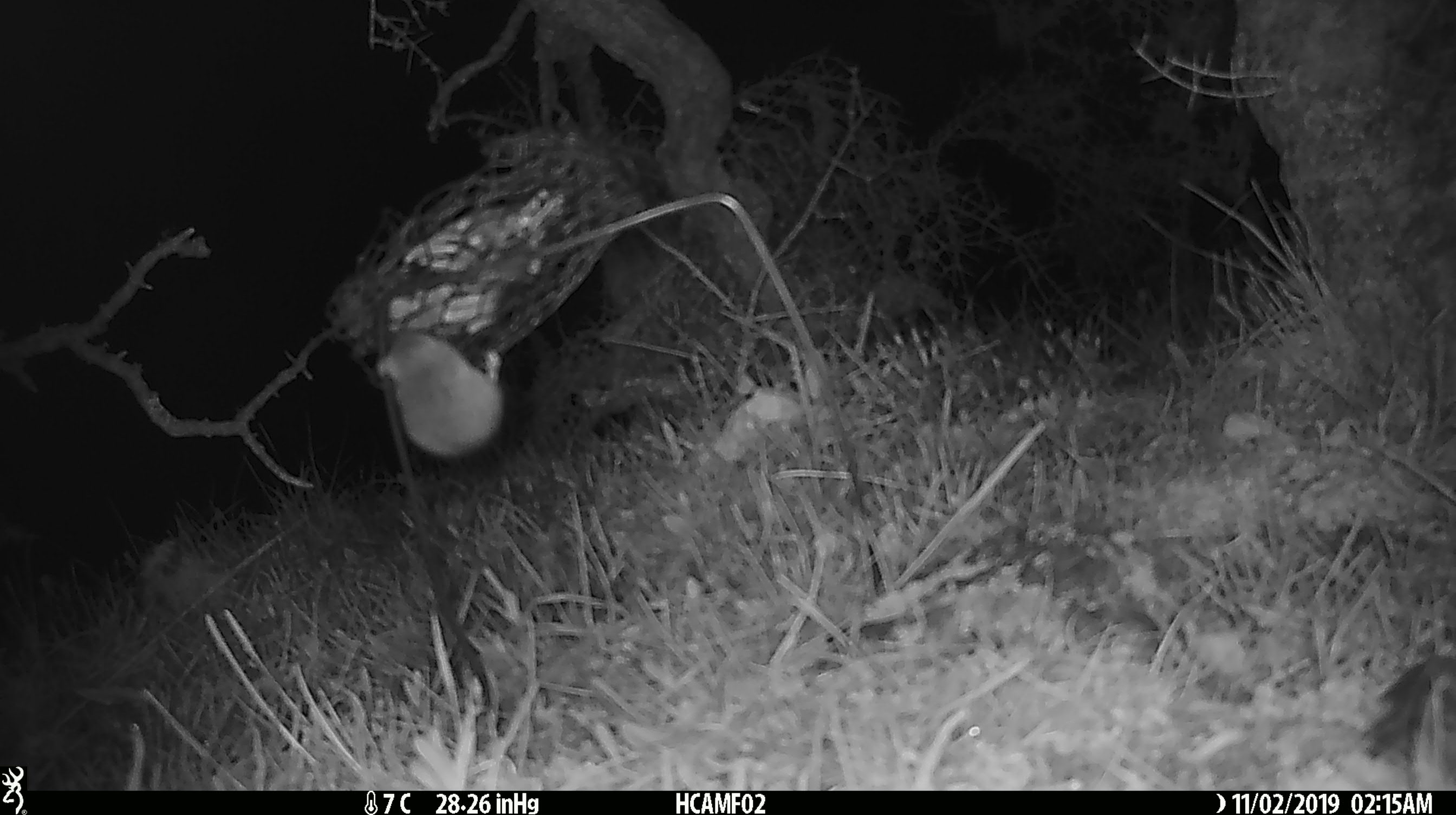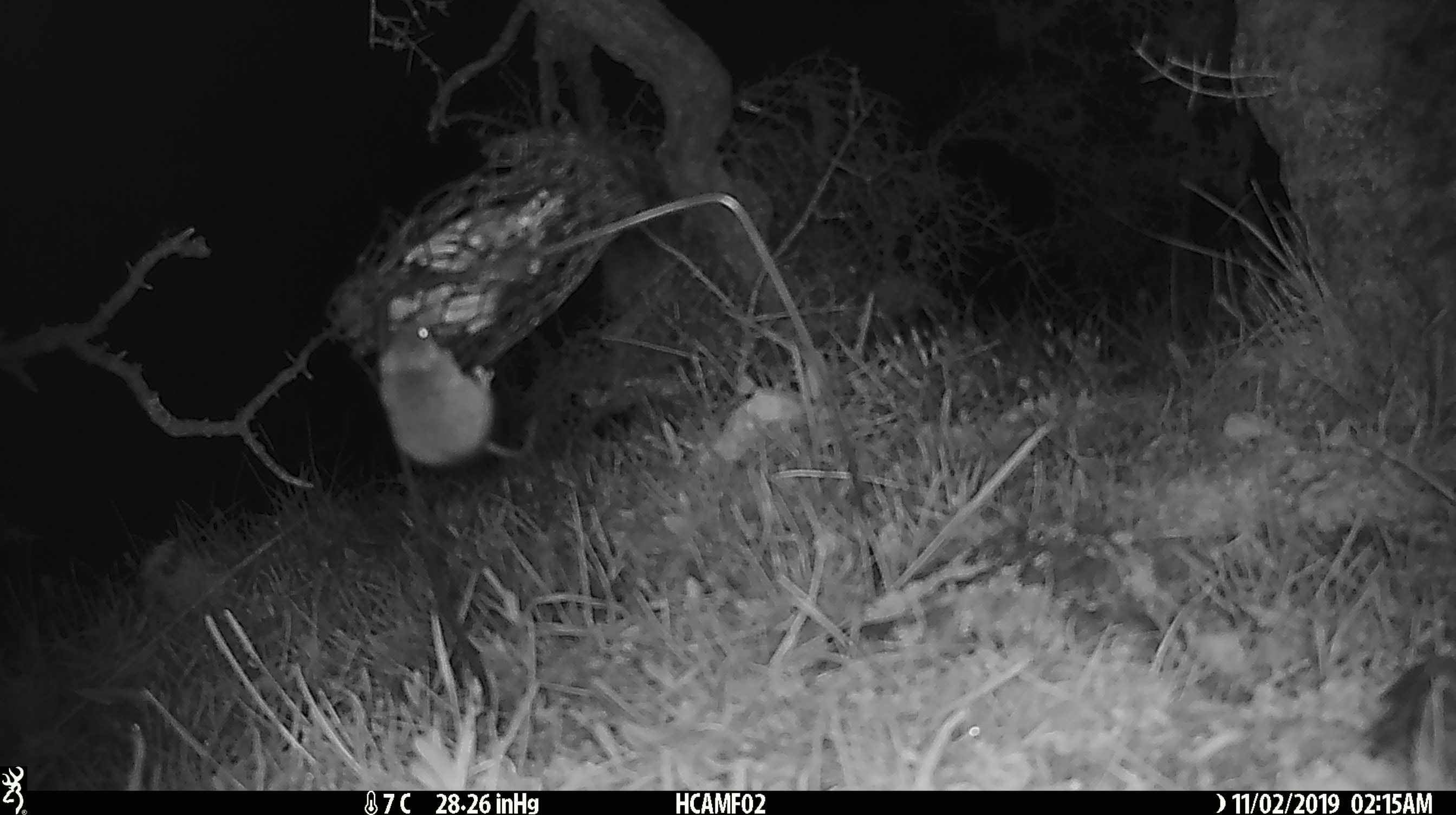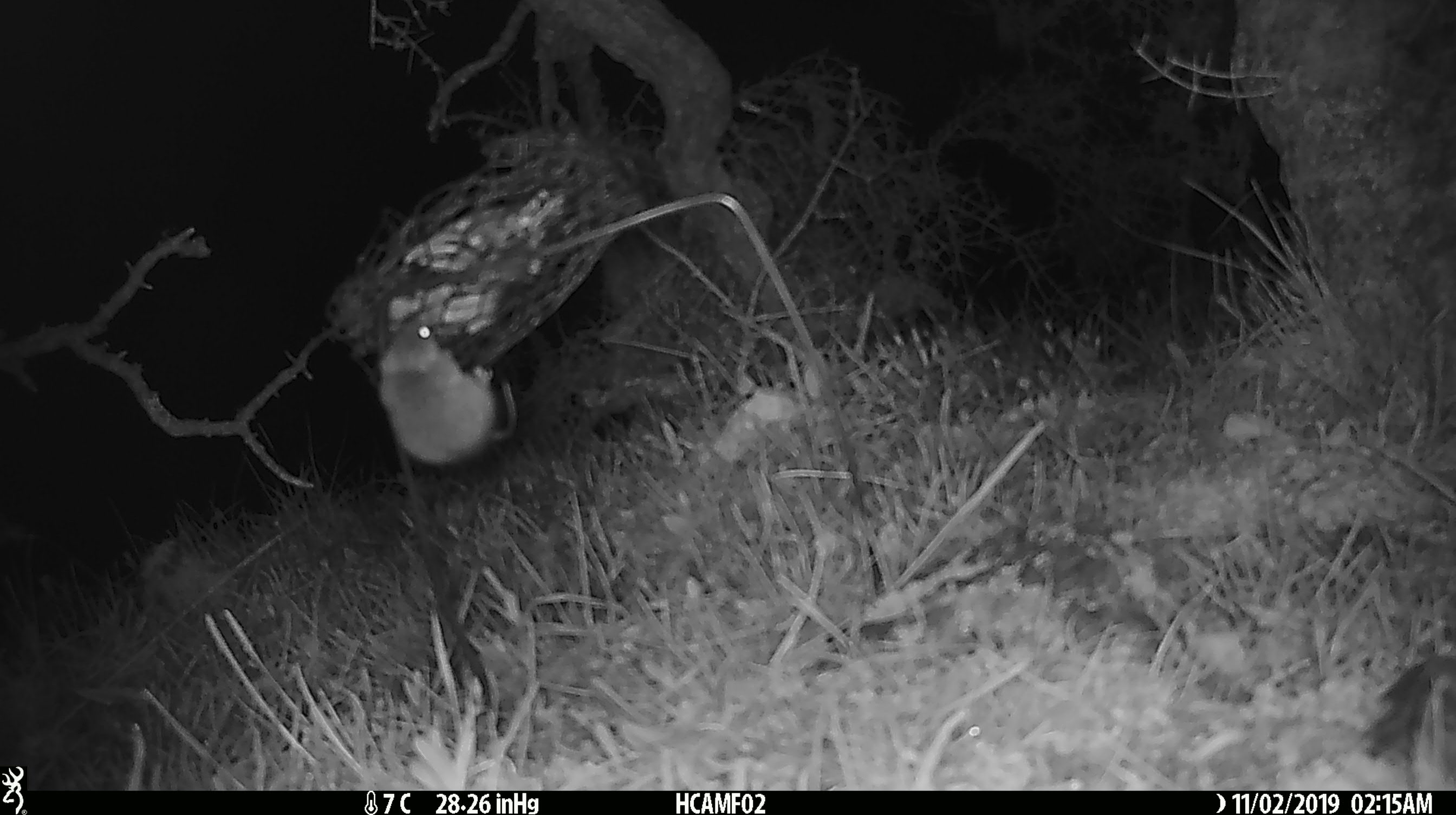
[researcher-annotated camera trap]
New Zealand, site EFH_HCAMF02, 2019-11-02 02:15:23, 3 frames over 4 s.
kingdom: Animalia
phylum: Chordata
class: Mammalia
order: Rodentia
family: Muridae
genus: Mus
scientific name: Mus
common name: mouse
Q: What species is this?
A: Mouse (Mus).